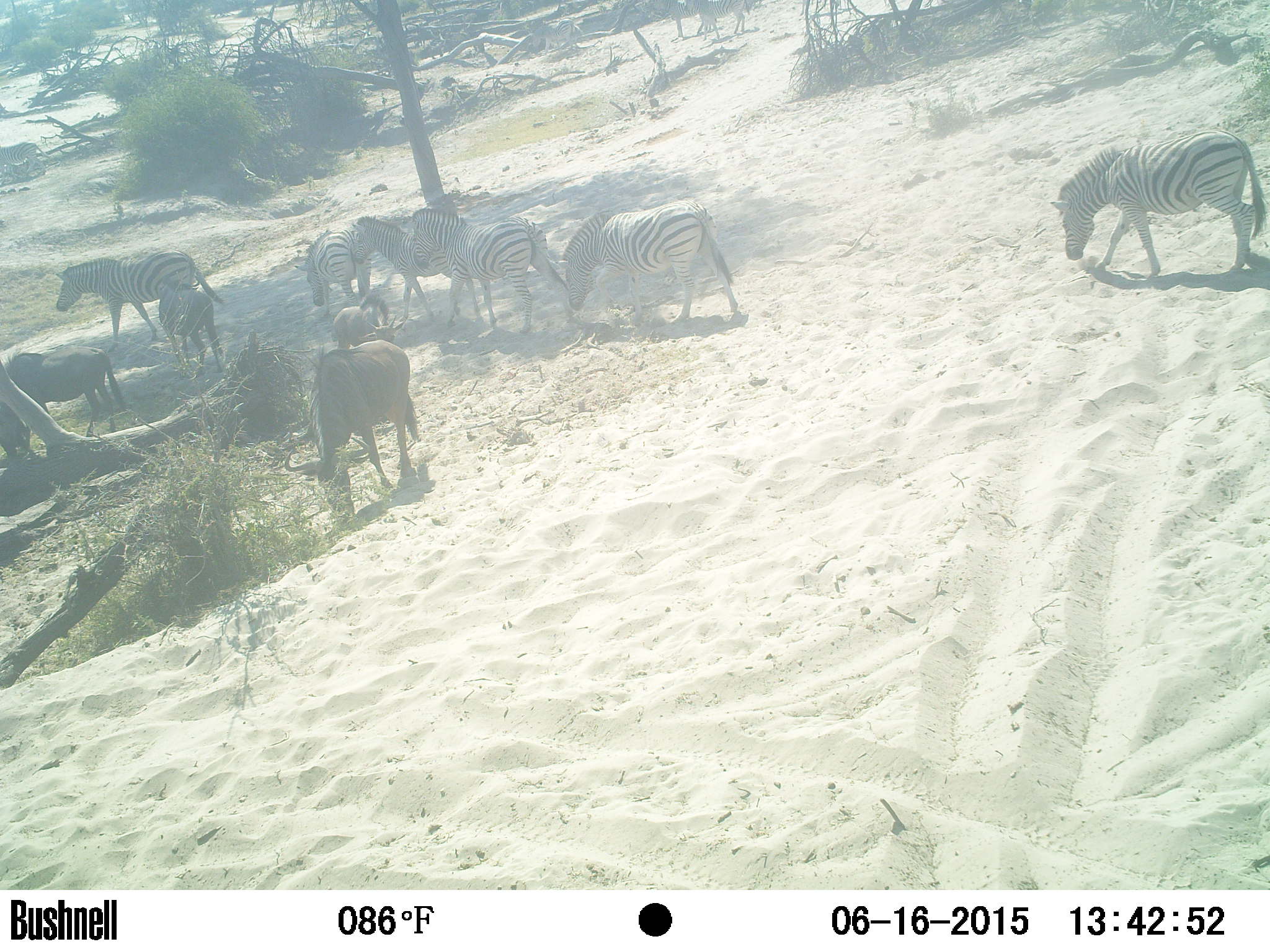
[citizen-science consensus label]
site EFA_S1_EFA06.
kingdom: Animalia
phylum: Chordata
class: Mammalia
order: Artiodactyla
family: Bovidae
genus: Connochaetes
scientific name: Connochaetes taurinus taurinus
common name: blue wildebeest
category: wildebeestblue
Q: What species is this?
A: Wildebeestblue (blue wildebeest) (Connochaetes taurinus taurinus).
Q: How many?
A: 4.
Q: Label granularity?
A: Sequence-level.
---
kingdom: Animalia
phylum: Chordata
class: Mammalia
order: Perissodactyla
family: Equidae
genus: Equus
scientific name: Equus quagga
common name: plains zebra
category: zebraplains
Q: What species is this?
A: Zebraplains (plains zebra) (Equus quagga).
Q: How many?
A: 7.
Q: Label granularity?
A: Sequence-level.